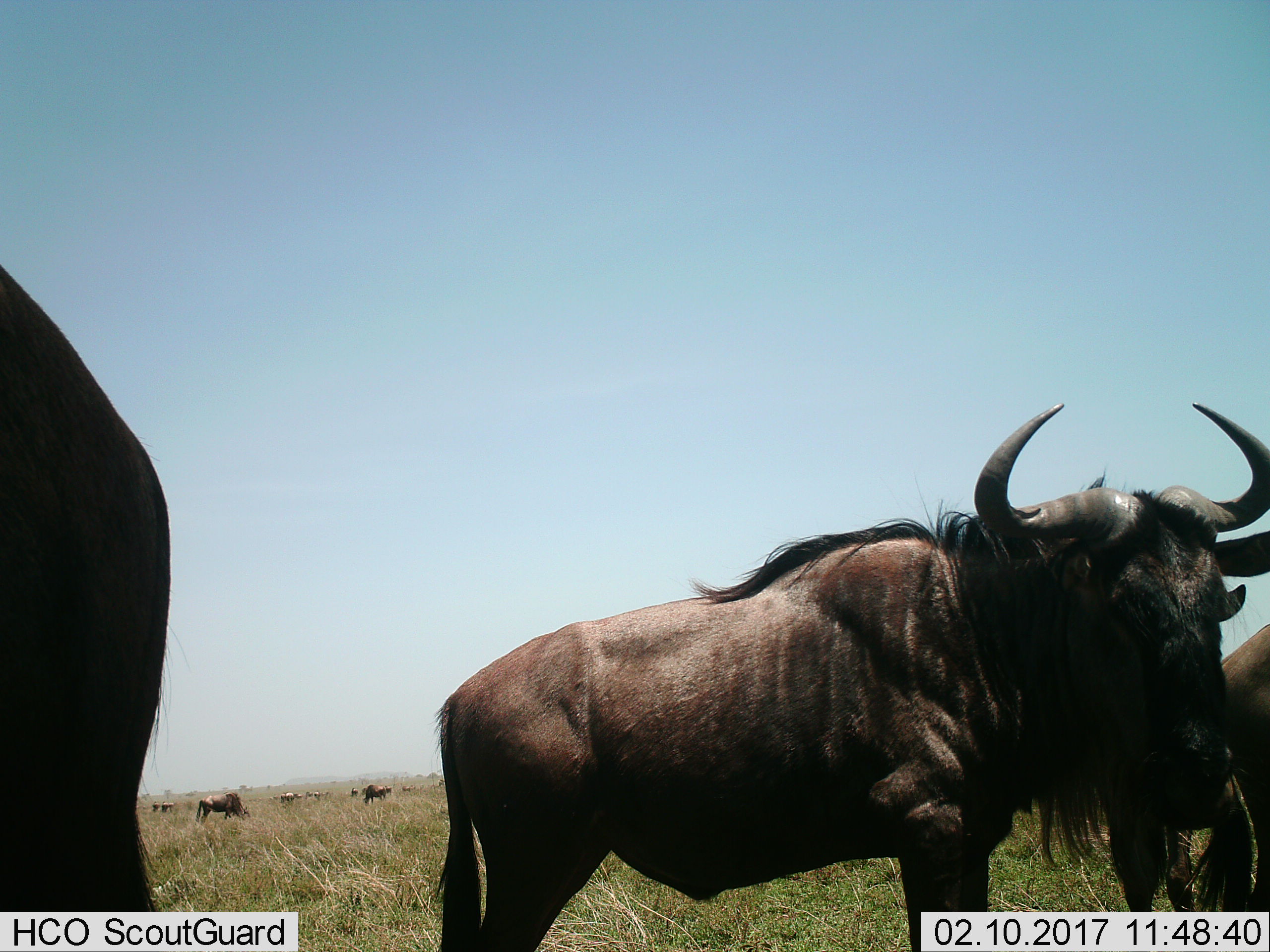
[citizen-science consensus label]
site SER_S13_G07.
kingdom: Animalia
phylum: Chordata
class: Mammalia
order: Artiodactyla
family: Bovidae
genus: Connochaetes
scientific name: Connochaetes taurinus taurinus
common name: blue wildebeest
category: wildebeestblue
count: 11-50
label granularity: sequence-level